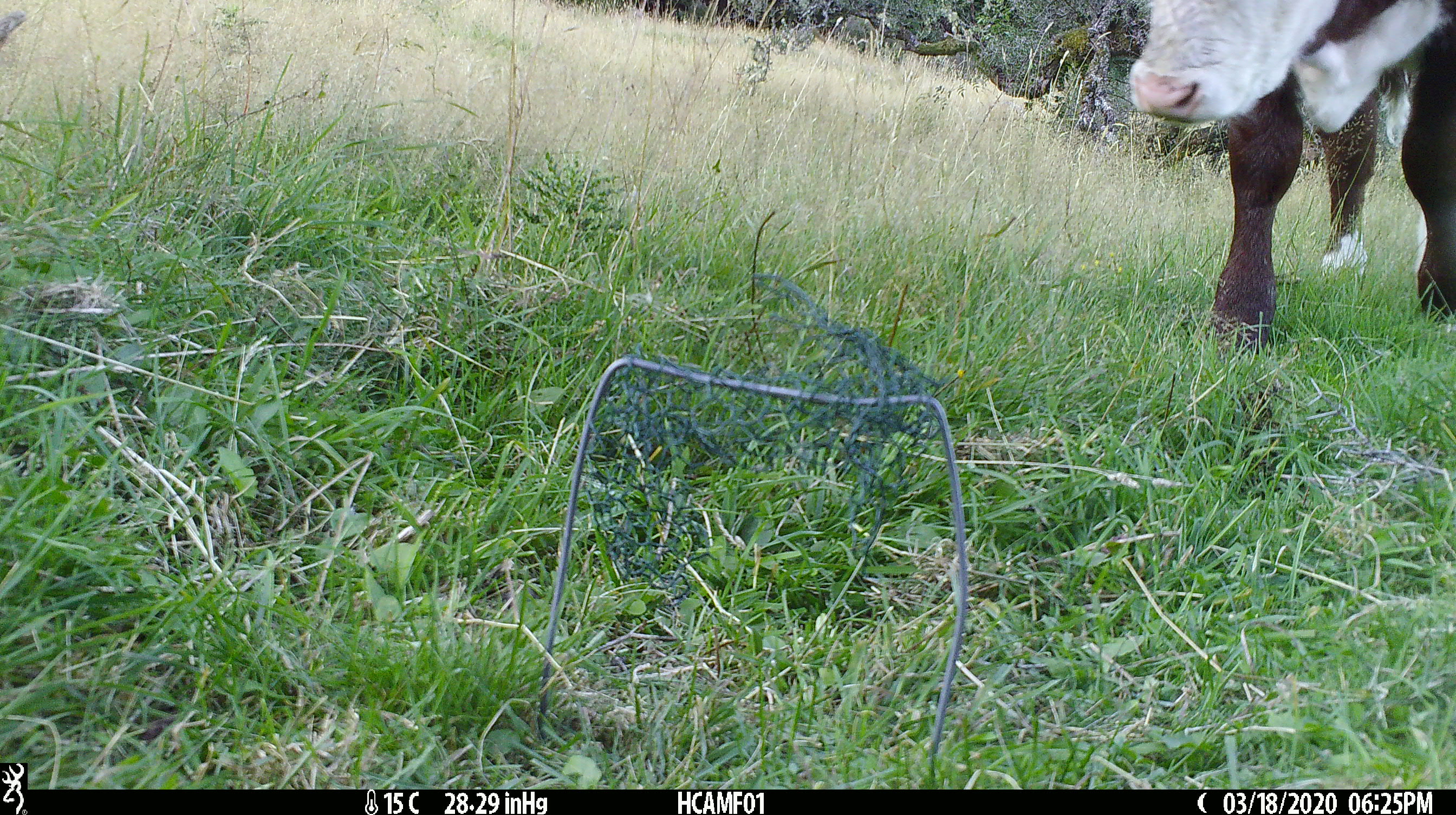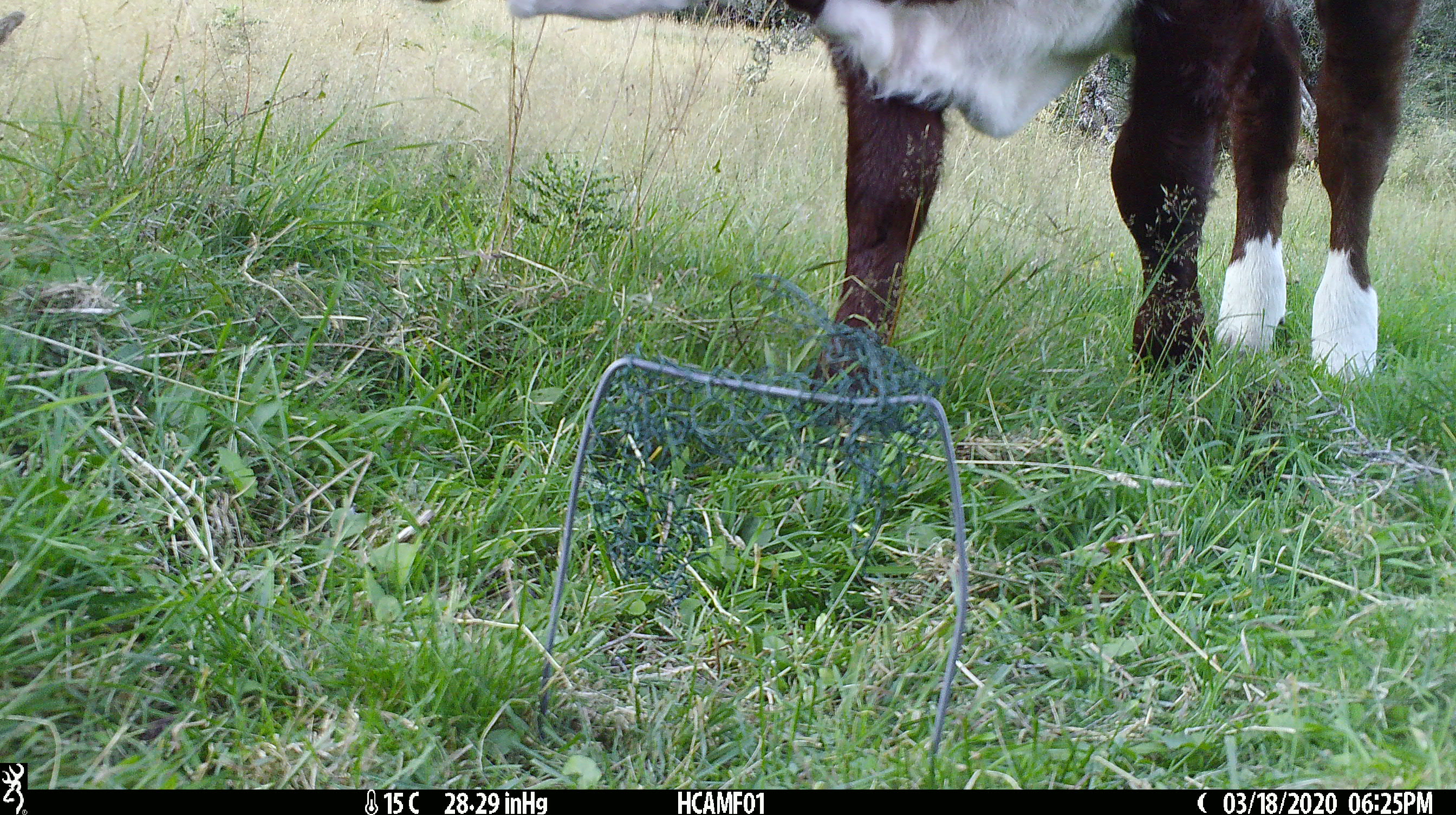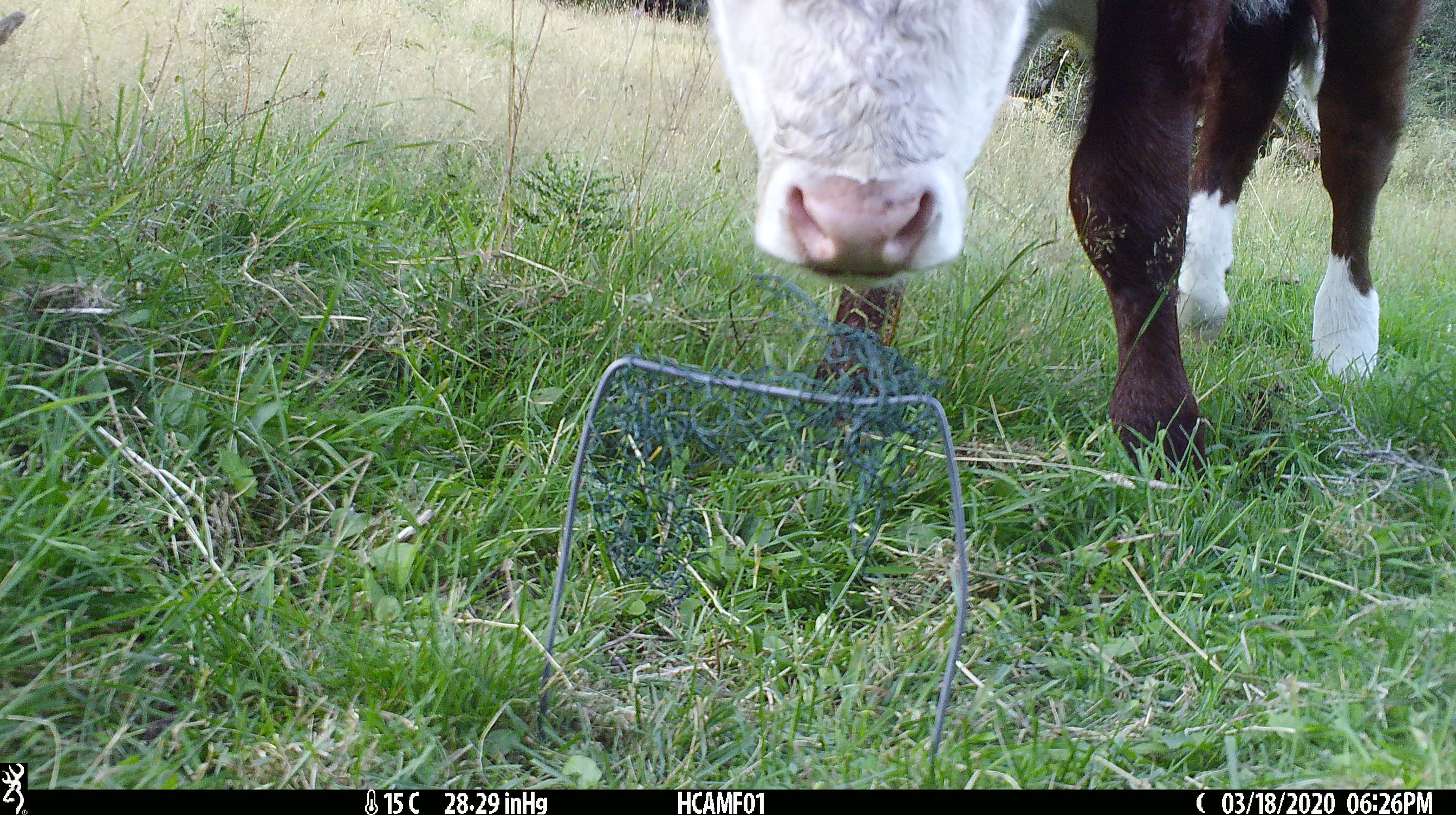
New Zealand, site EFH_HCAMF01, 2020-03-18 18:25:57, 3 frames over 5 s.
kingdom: Animalia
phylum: Chordata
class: Mammalia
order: Artiodactyla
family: Bovidae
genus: Bos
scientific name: Bos taurus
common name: domestic cow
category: cow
Cow (domestic cow) (Bos taurus).